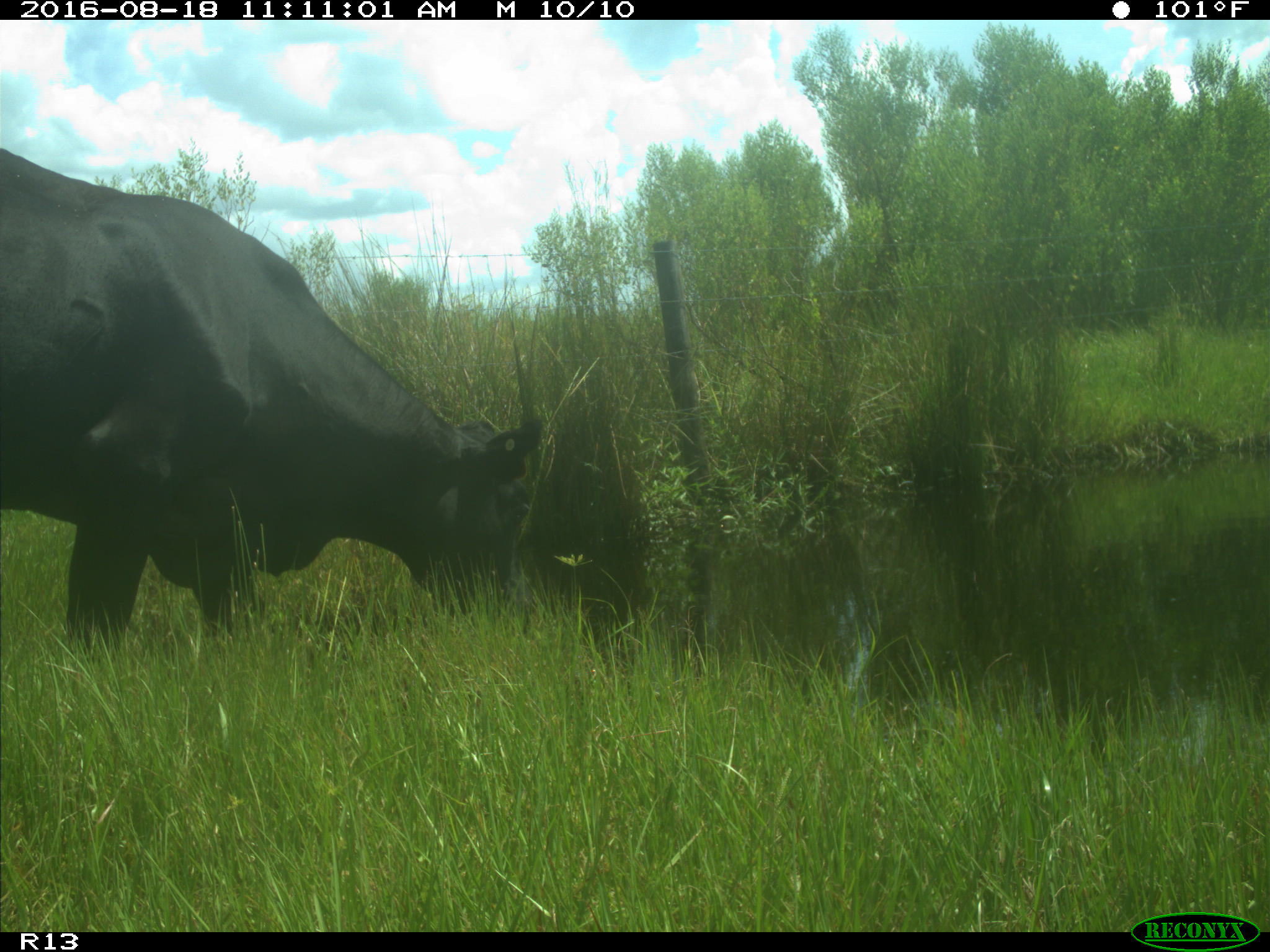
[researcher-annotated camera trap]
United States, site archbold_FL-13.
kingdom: Animalia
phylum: Chordata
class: Mammalia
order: Artiodactyla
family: Bovidae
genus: Bos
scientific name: Bos taurus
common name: domestic cow